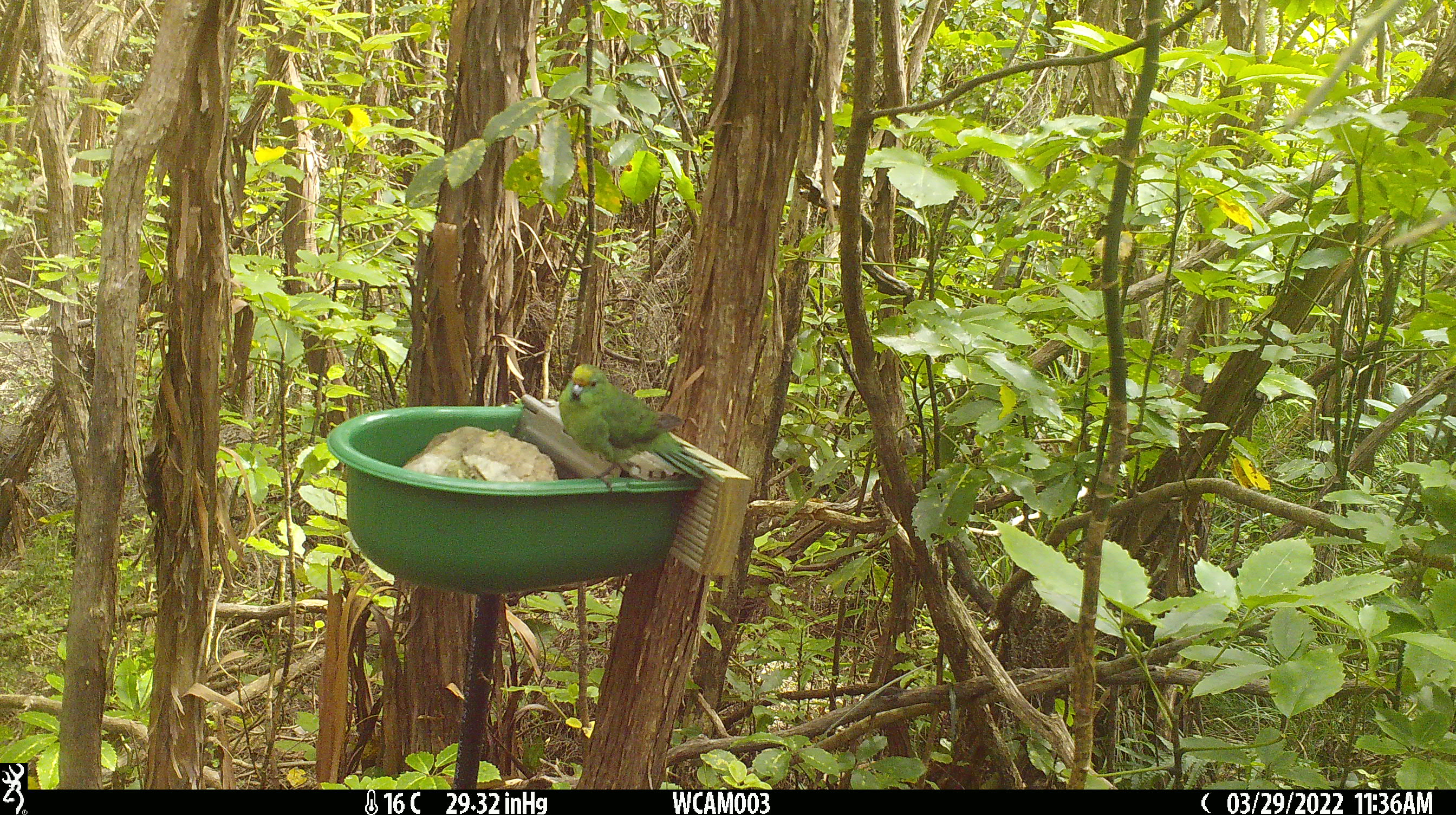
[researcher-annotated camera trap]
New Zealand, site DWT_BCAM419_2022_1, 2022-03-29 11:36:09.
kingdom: Animalia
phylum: Chordata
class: Aves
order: Psittaciformes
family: Psittaculidae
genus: Cyanoramphus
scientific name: Cyanoramphus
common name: parakeet